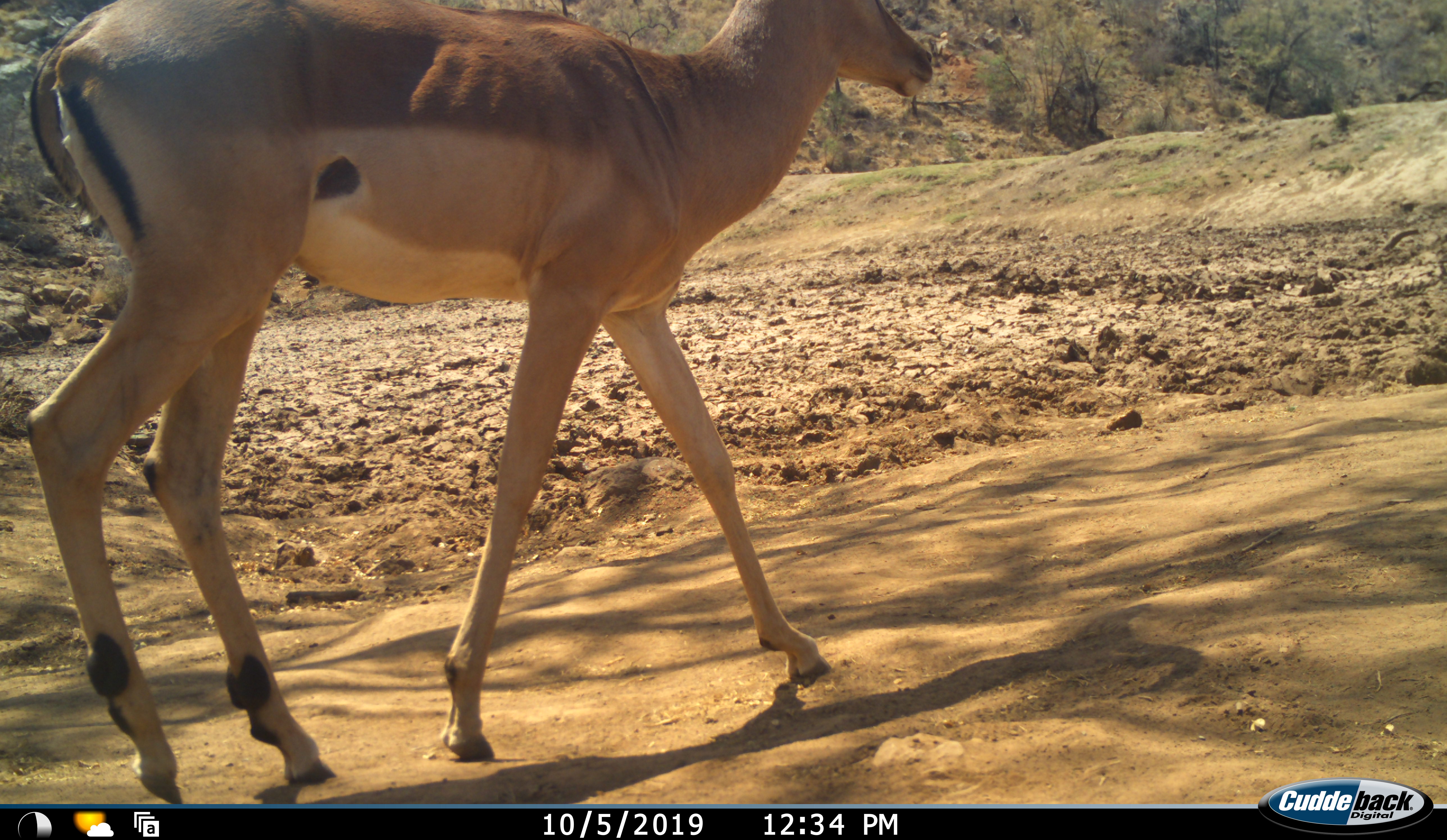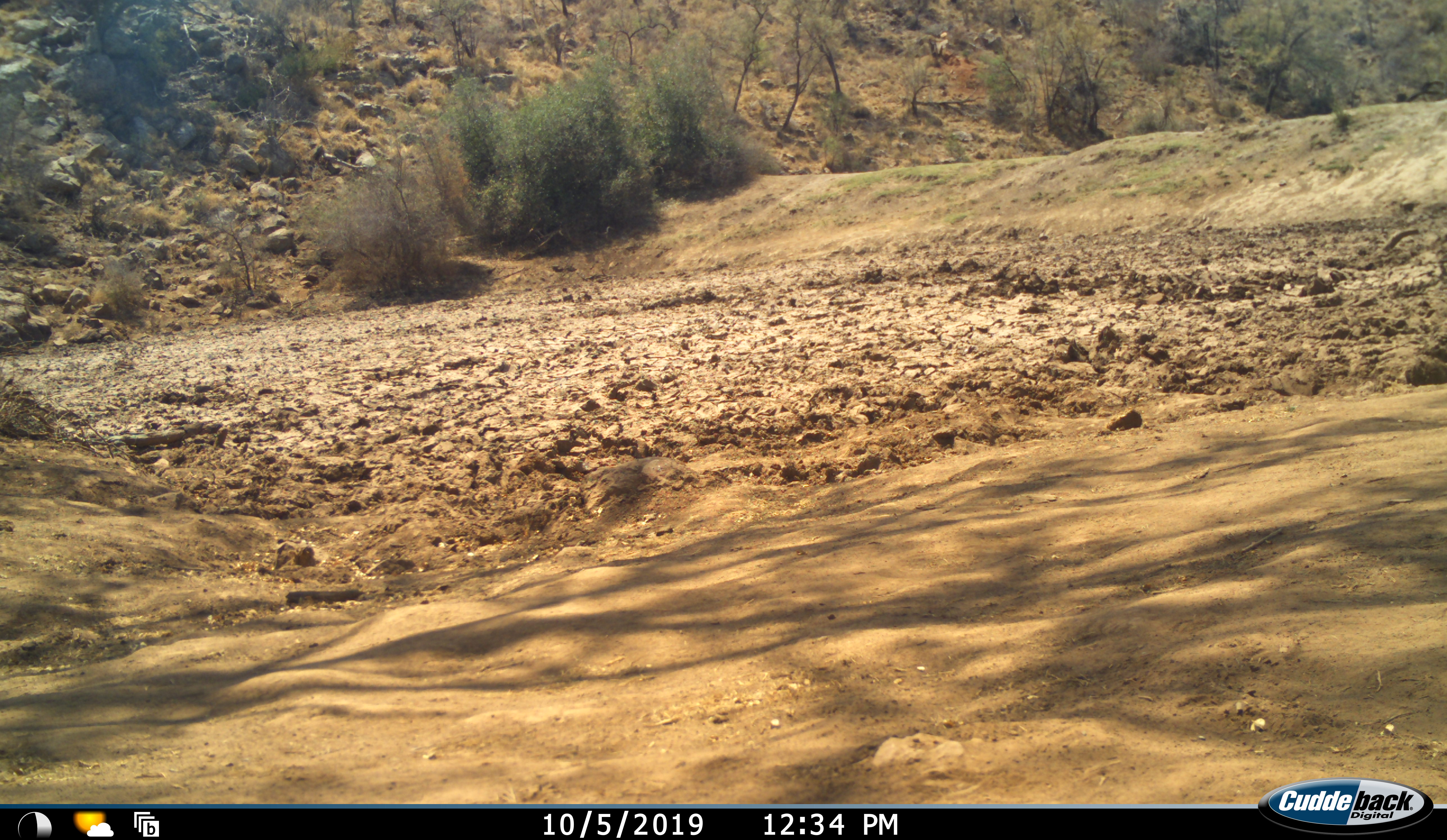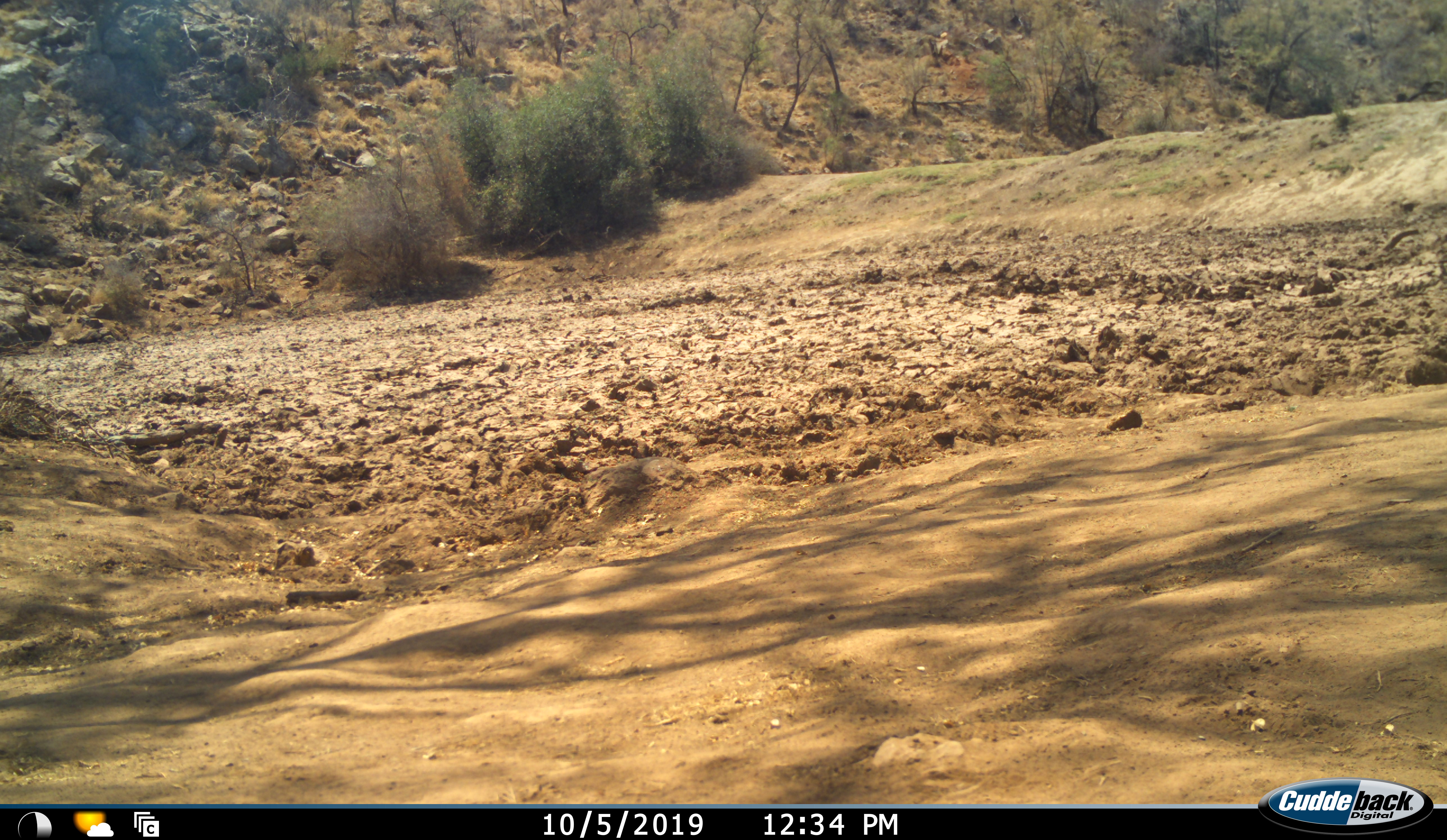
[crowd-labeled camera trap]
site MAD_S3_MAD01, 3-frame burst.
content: unidentified animal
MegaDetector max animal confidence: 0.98